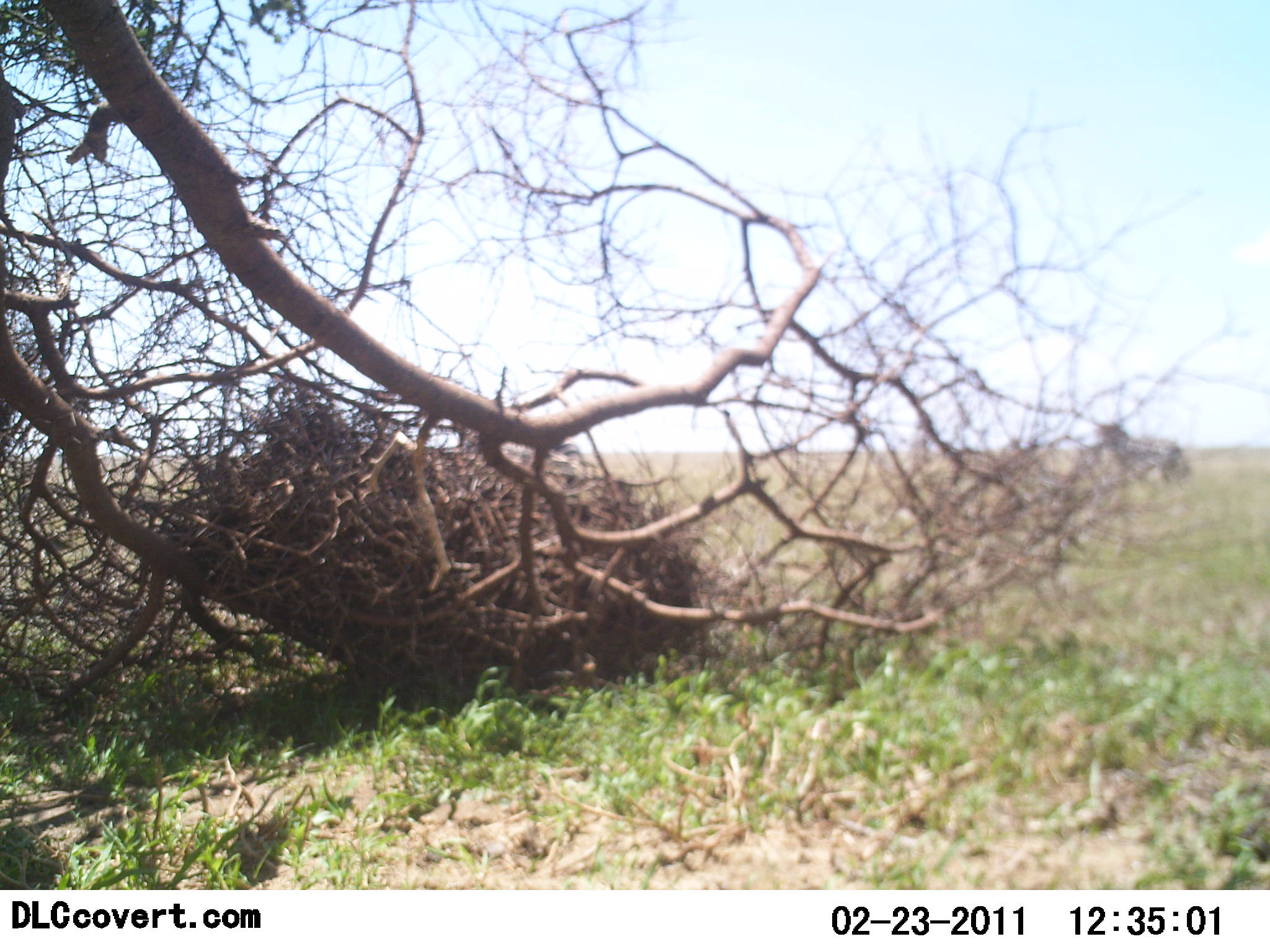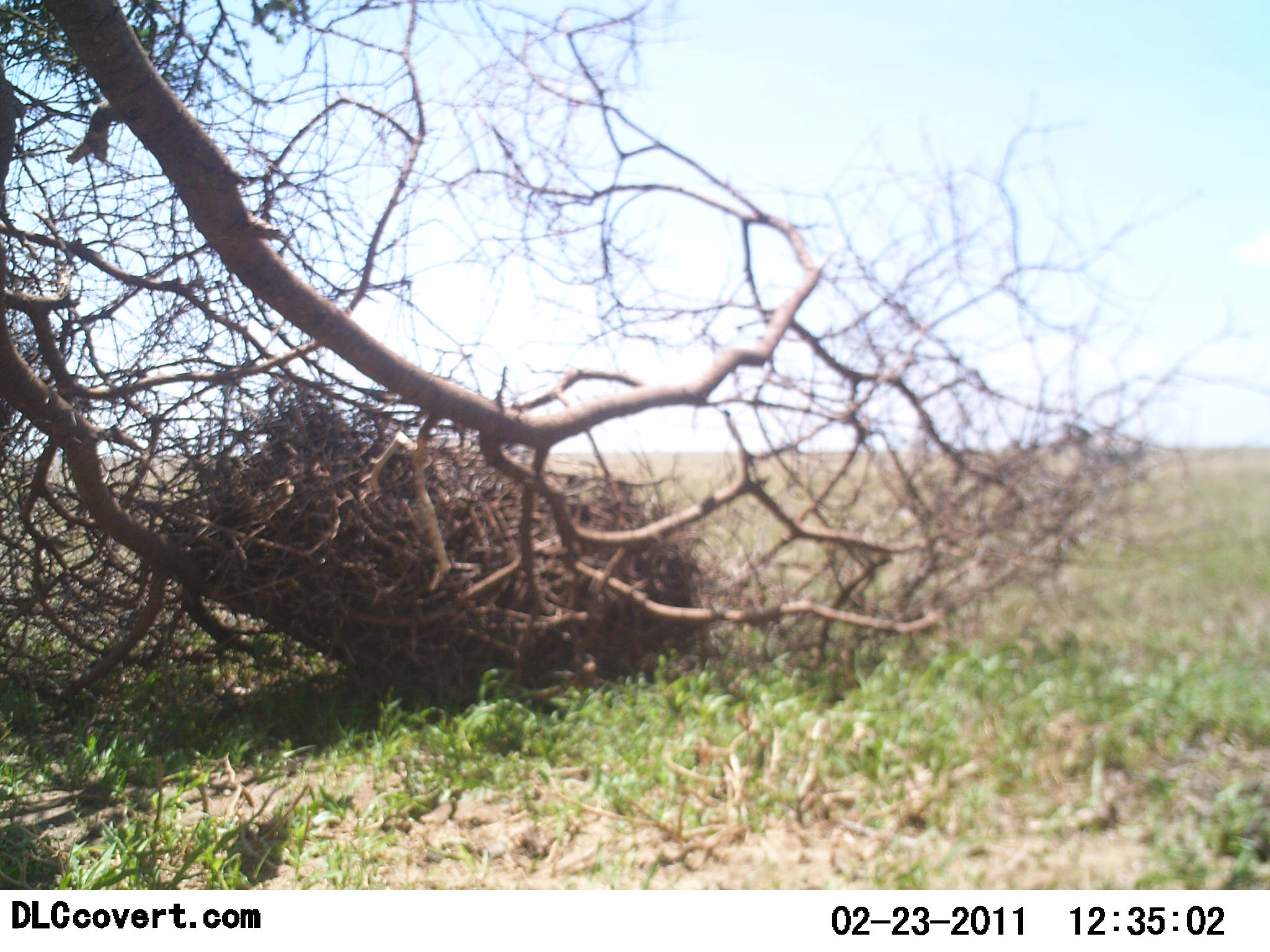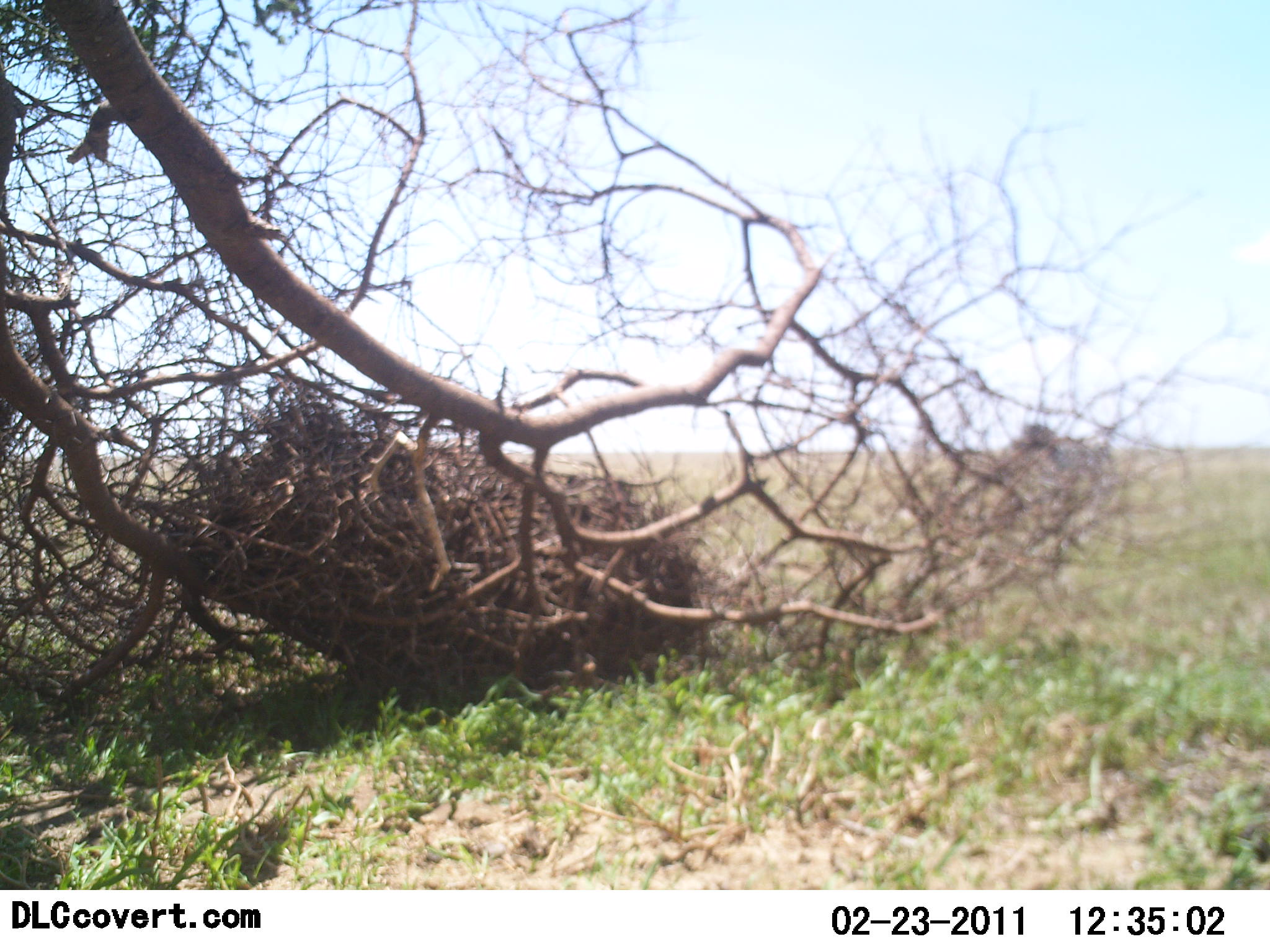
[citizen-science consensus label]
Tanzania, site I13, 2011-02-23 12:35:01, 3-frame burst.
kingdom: Animalia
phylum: Chordata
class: Mammalia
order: Perissodactyla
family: Equidae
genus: Equus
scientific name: Equus quagga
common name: plains zebra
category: zebra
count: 2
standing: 0%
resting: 0%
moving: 100%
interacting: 0%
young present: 0%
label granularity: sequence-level